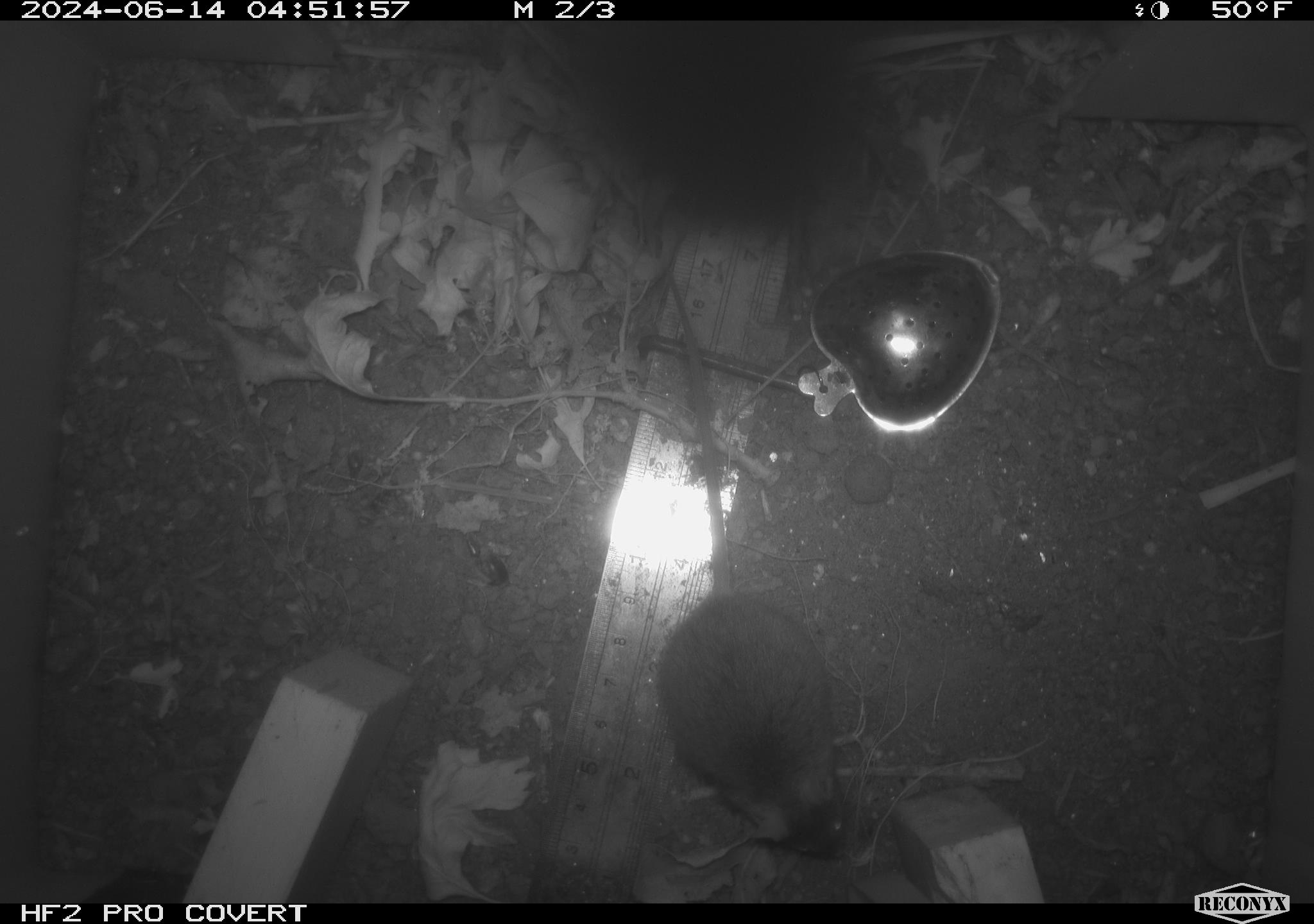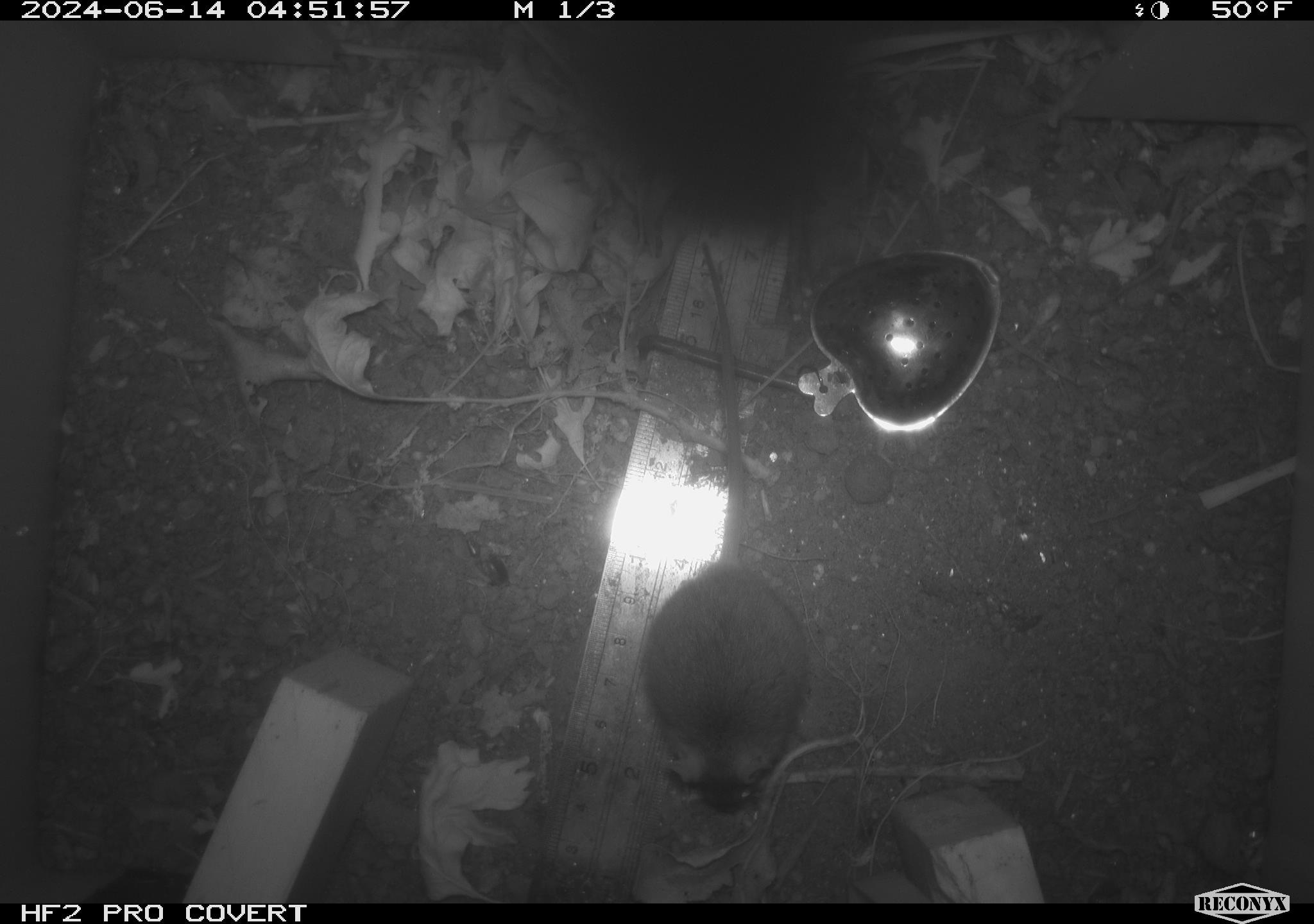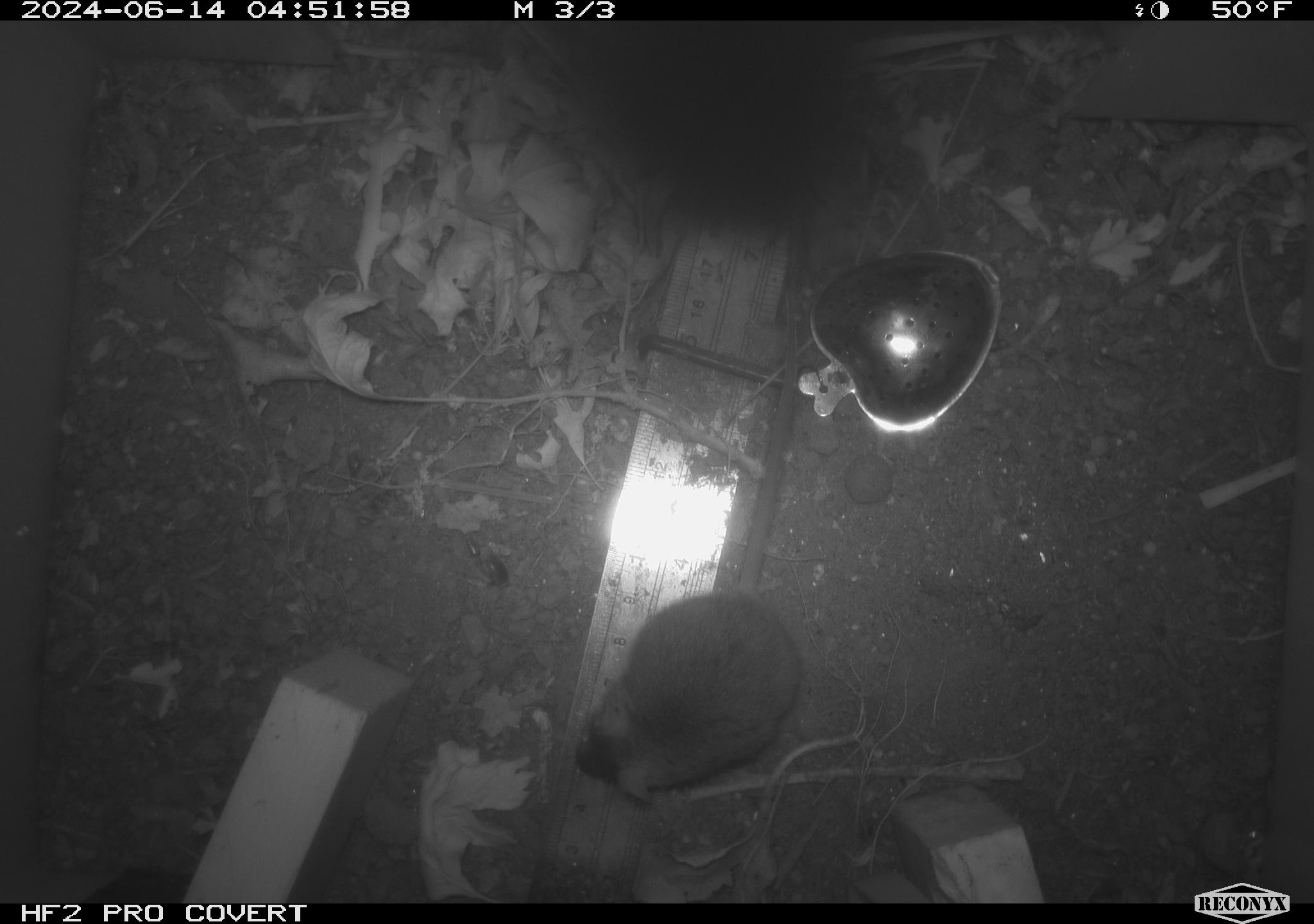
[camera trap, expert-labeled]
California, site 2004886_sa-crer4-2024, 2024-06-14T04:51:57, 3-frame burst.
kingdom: Animalia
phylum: Chordata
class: Mammalia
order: Rodentia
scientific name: Rodentia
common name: mouse species